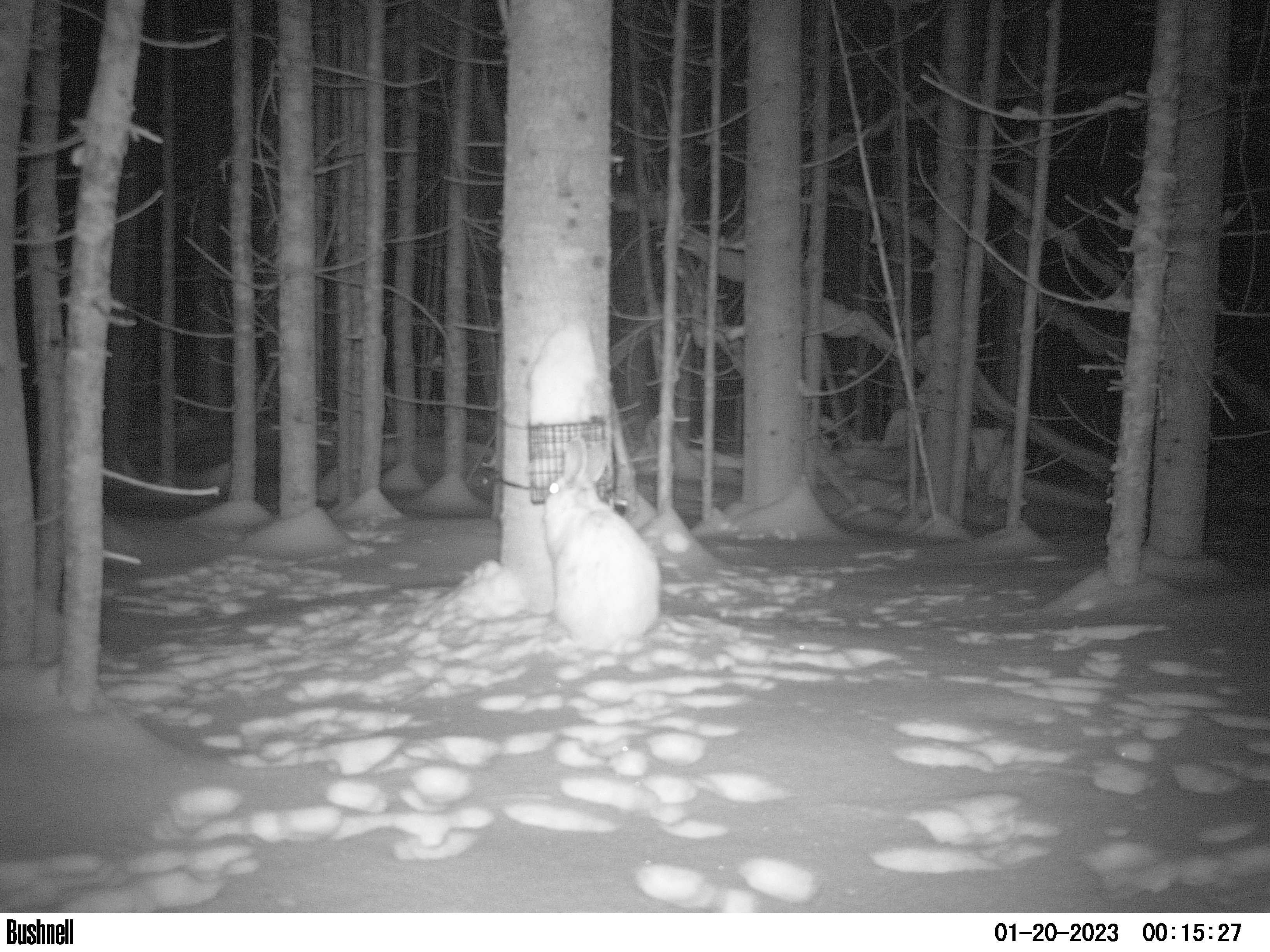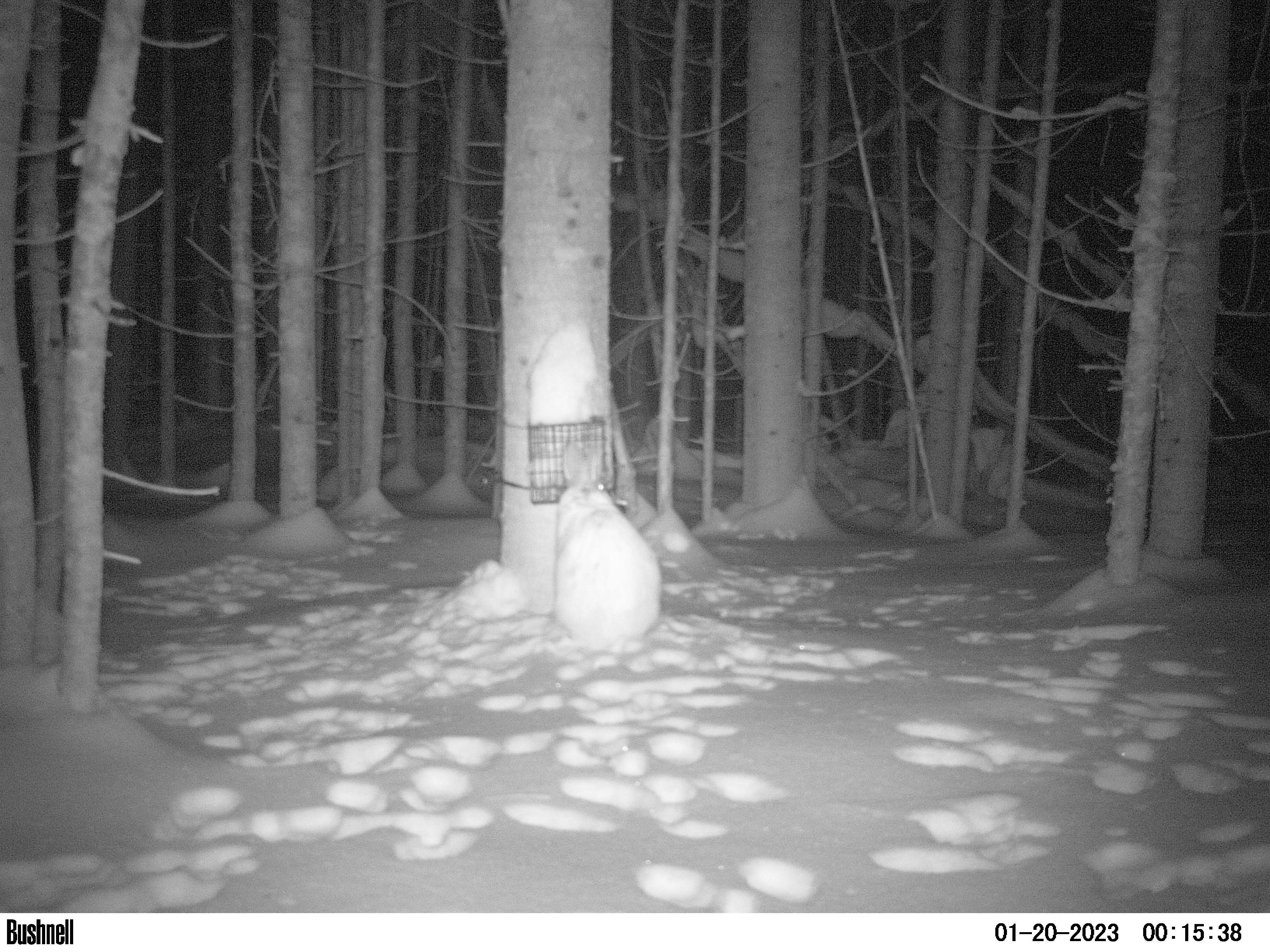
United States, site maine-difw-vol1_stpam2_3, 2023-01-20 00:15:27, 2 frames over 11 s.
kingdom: Animalia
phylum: Chordata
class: Mammalia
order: Lagomorpha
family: Leporidae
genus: Lepus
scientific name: Lepus americanus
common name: snowshoe hare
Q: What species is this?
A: Snowshoe hare (Lepus americanus).